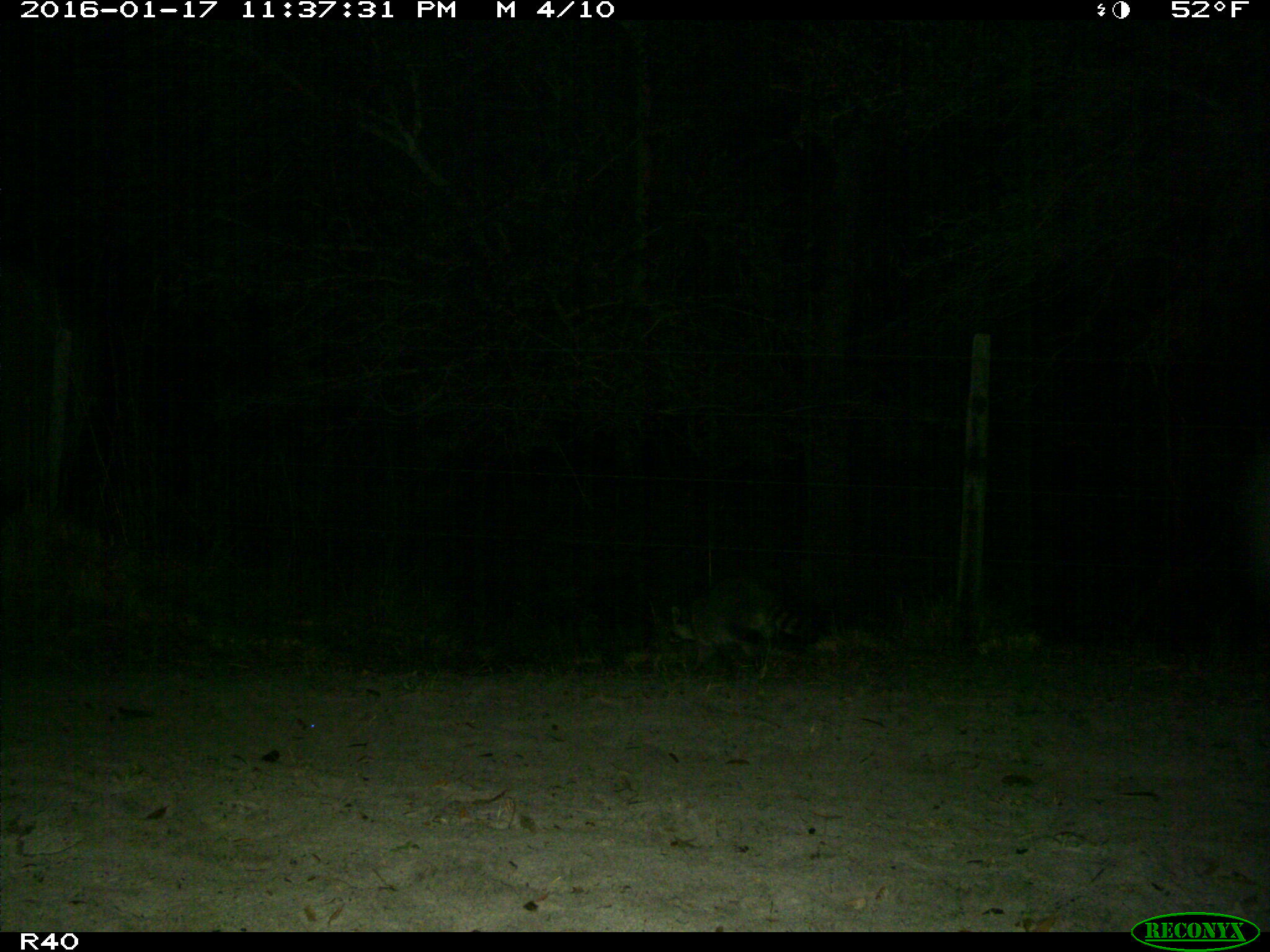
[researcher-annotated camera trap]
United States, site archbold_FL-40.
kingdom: Animalia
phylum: Chordata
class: Mammalia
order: Carnivora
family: Procyonidae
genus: Procyon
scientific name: Procyon lotor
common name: common raccoon